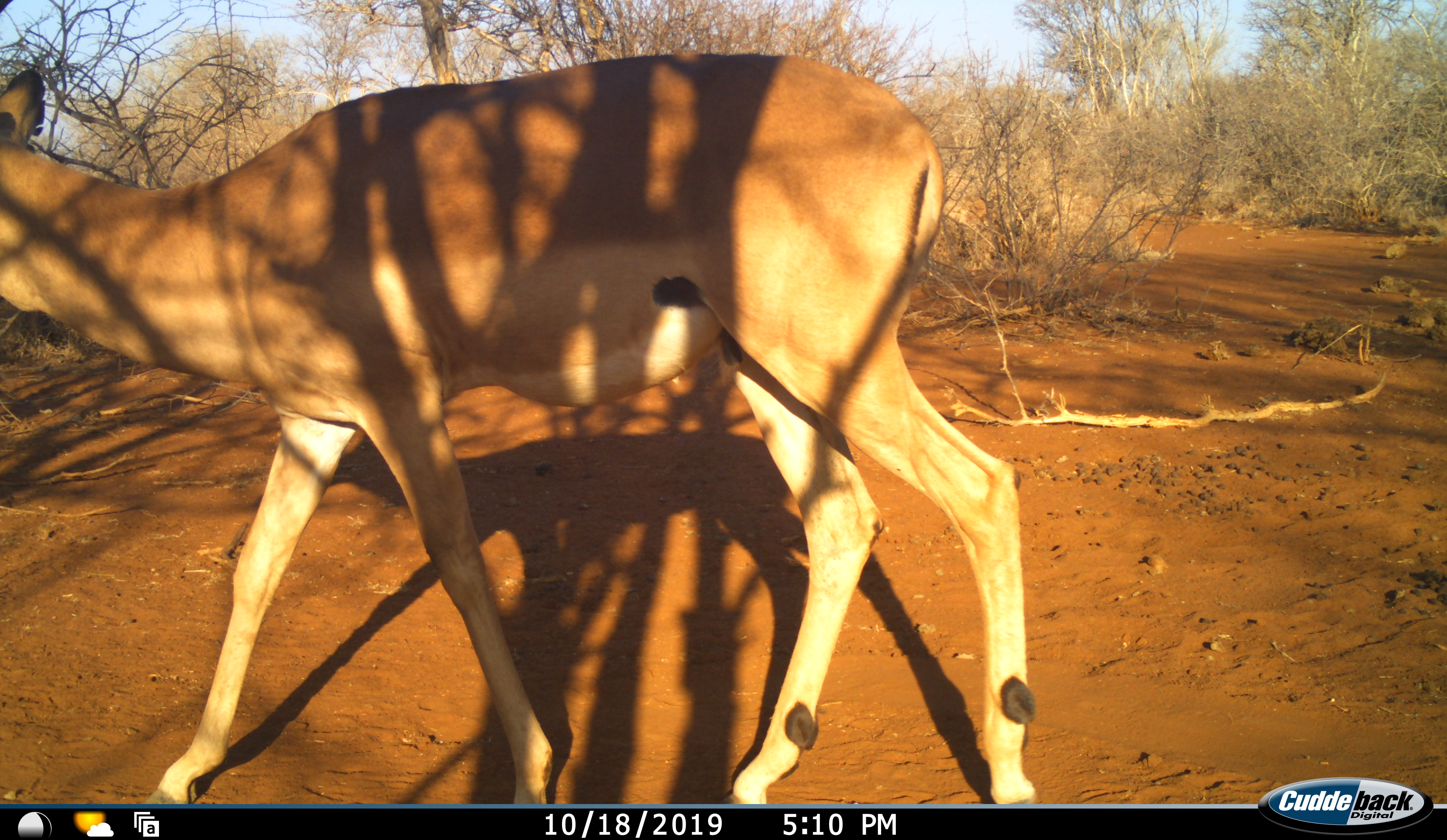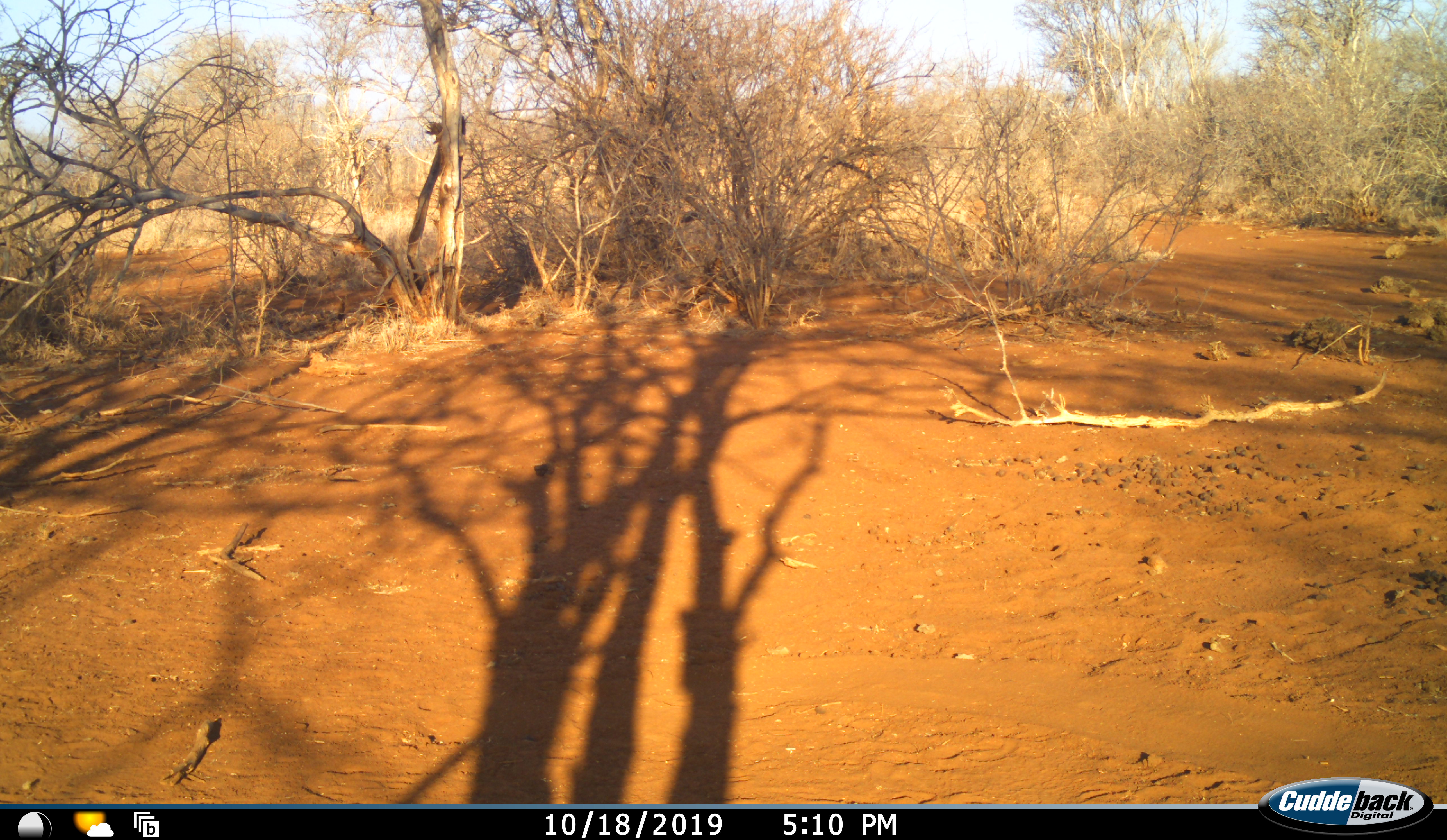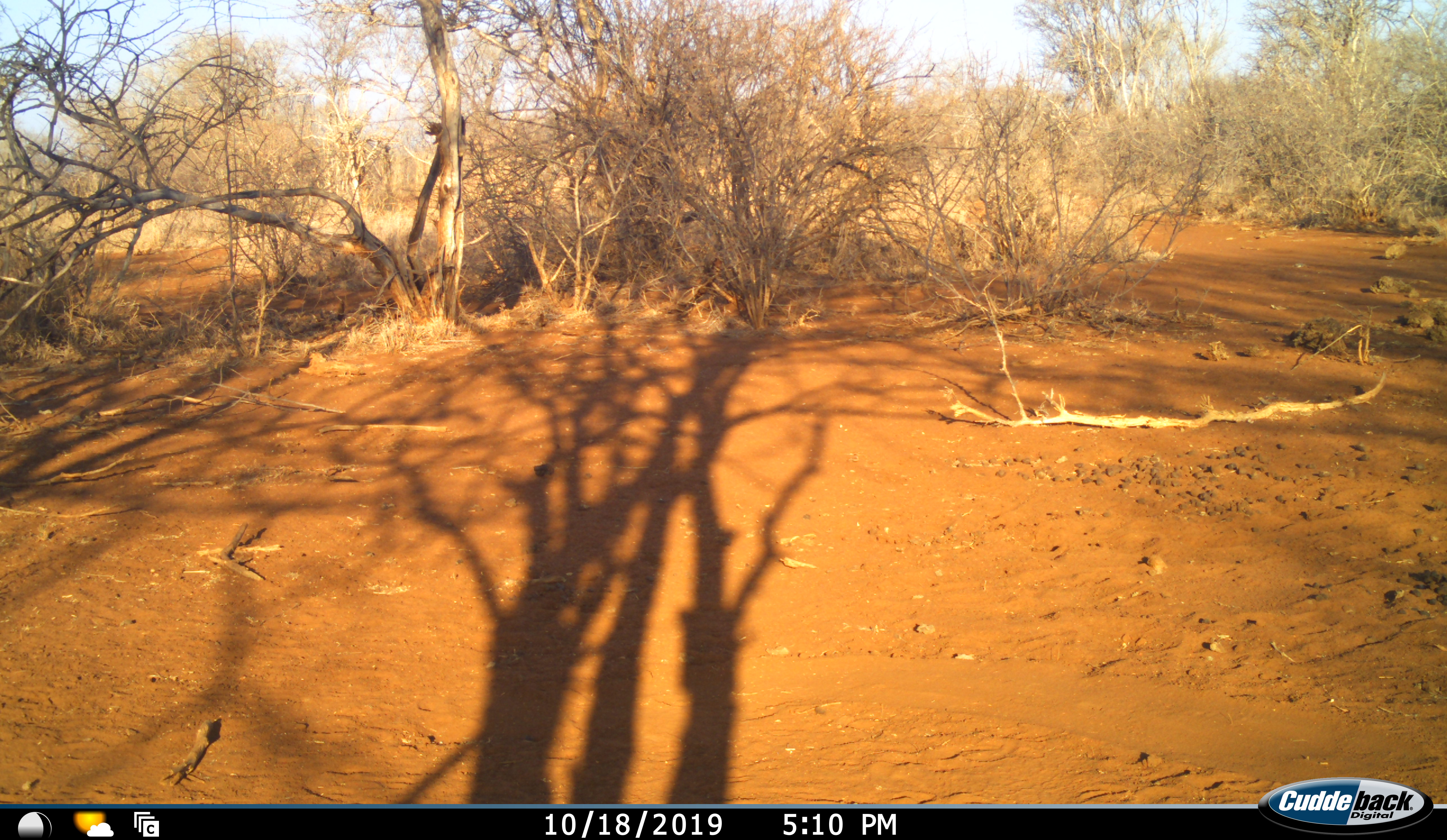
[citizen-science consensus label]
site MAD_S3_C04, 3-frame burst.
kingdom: Animalia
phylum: Chordata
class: Mammalia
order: Artiodactyla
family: Bovidae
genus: Aepyceros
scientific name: Aepyceros melampus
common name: impala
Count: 1.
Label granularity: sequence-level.